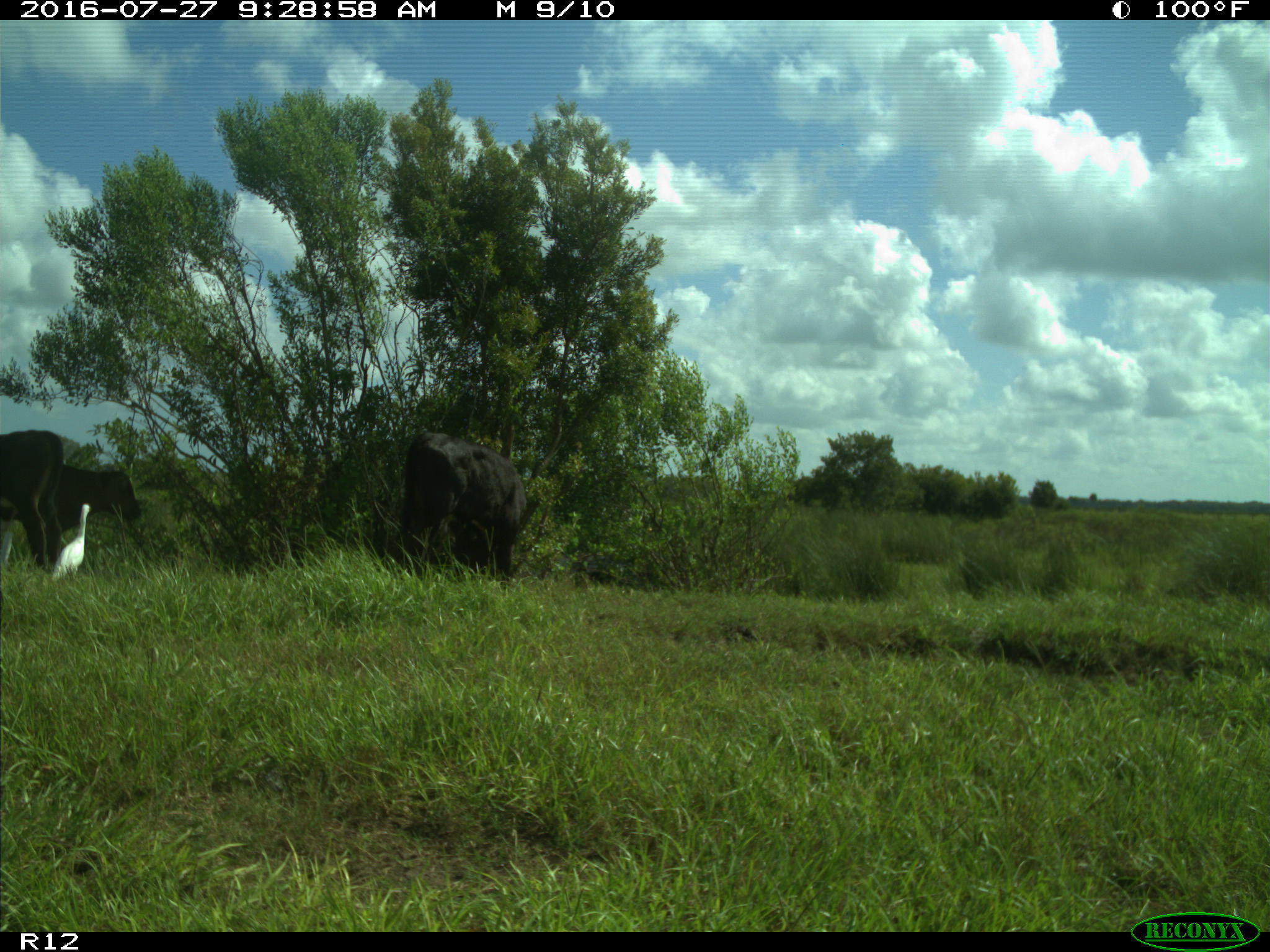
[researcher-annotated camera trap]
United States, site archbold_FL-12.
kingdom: Animalia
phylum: Chordata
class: Mammalia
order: Artiodactyla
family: Bovidae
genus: Bos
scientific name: Bos taurus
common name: domestic cow